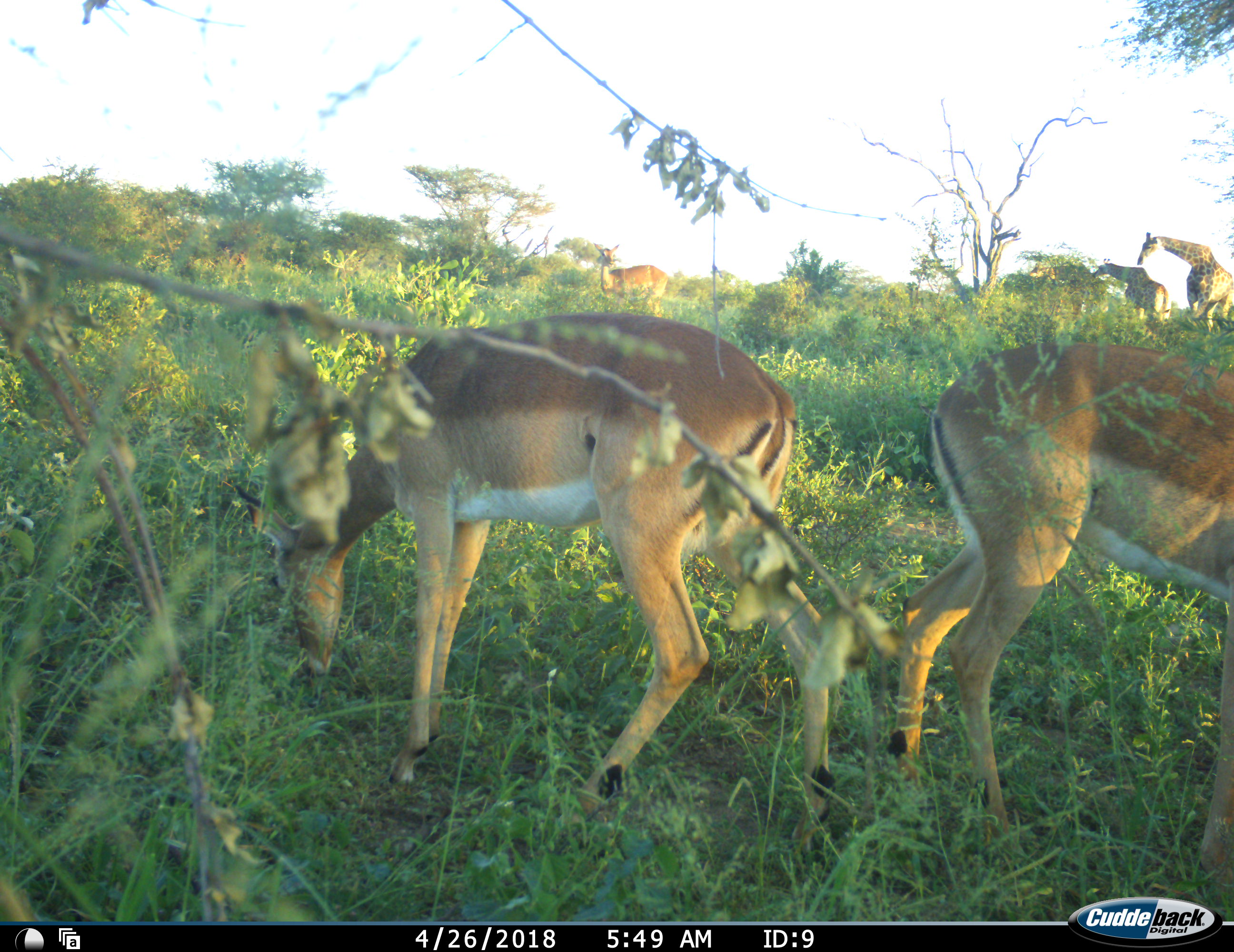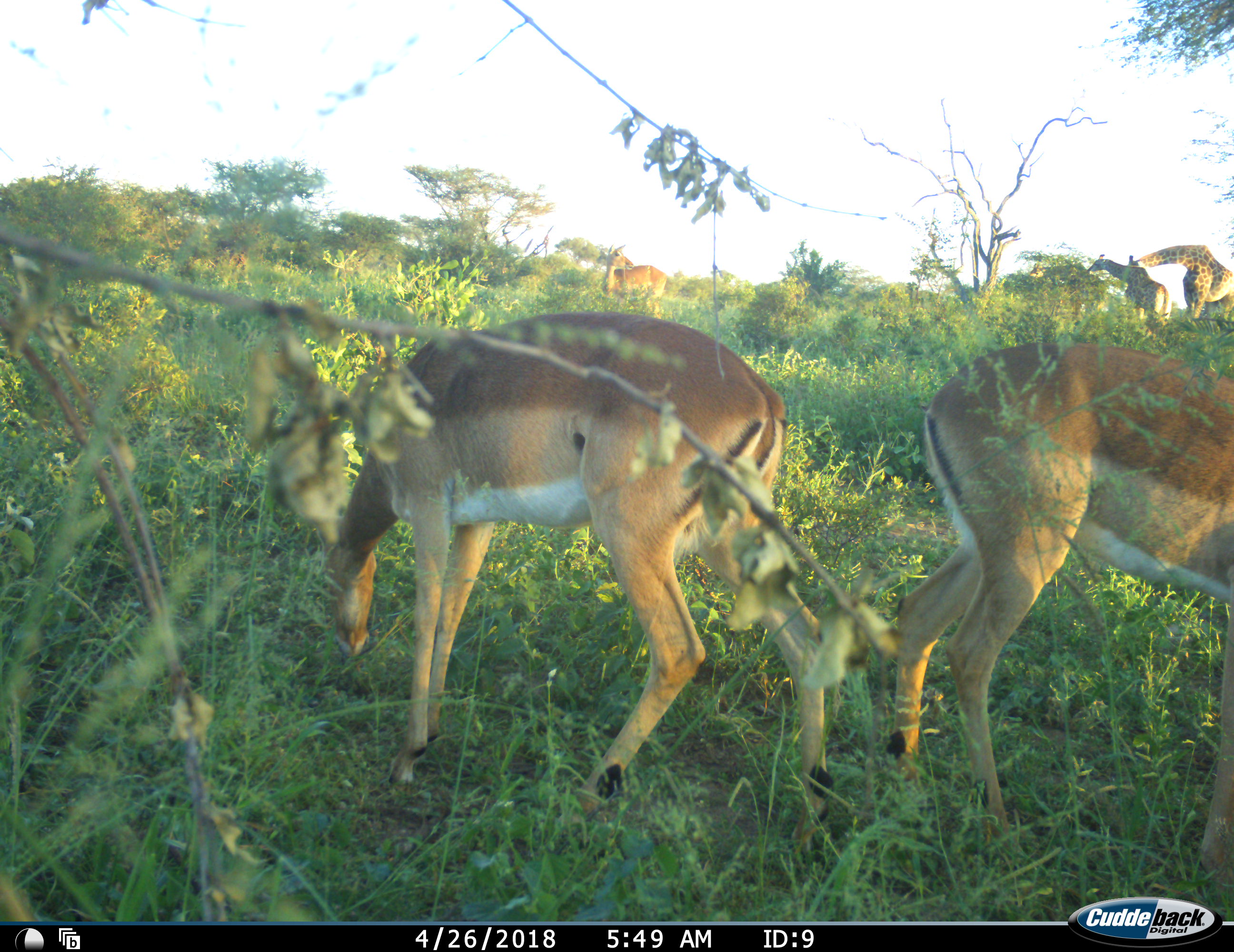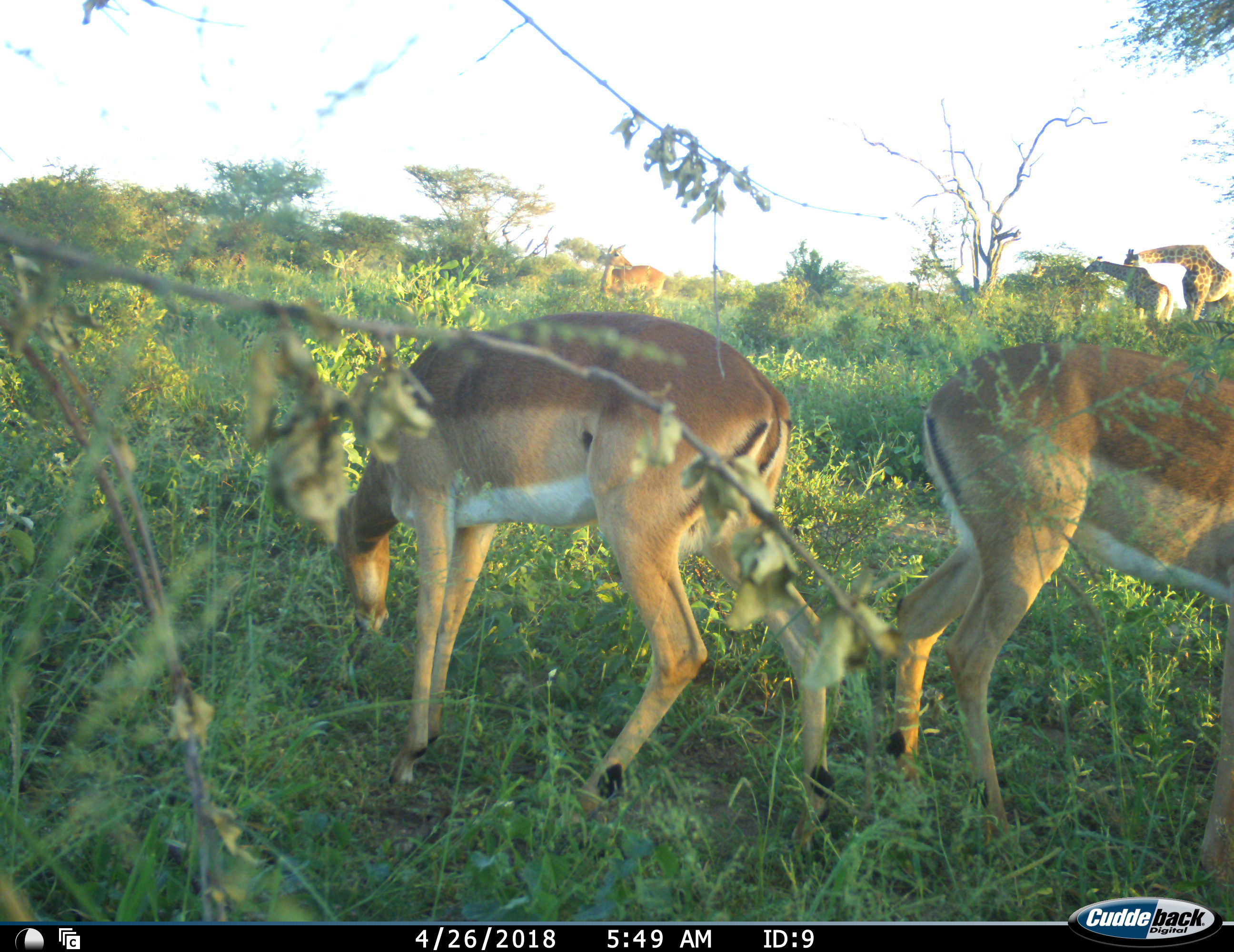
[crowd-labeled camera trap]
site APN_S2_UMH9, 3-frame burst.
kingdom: Animalia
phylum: Chordata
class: Mammalia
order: Artiodactyla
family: Giraffidae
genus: Giraffa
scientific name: Giraffa camelopardalis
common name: giraffe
Giraffe (Giraffa camelopardalis), count 3. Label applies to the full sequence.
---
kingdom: Animalia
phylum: Chordata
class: Mammalia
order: Artiodactyla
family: Bovidae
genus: Aepyceros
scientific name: Aepyceros melampus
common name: impala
Impala (Aepyceros melampus), count 3. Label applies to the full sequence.